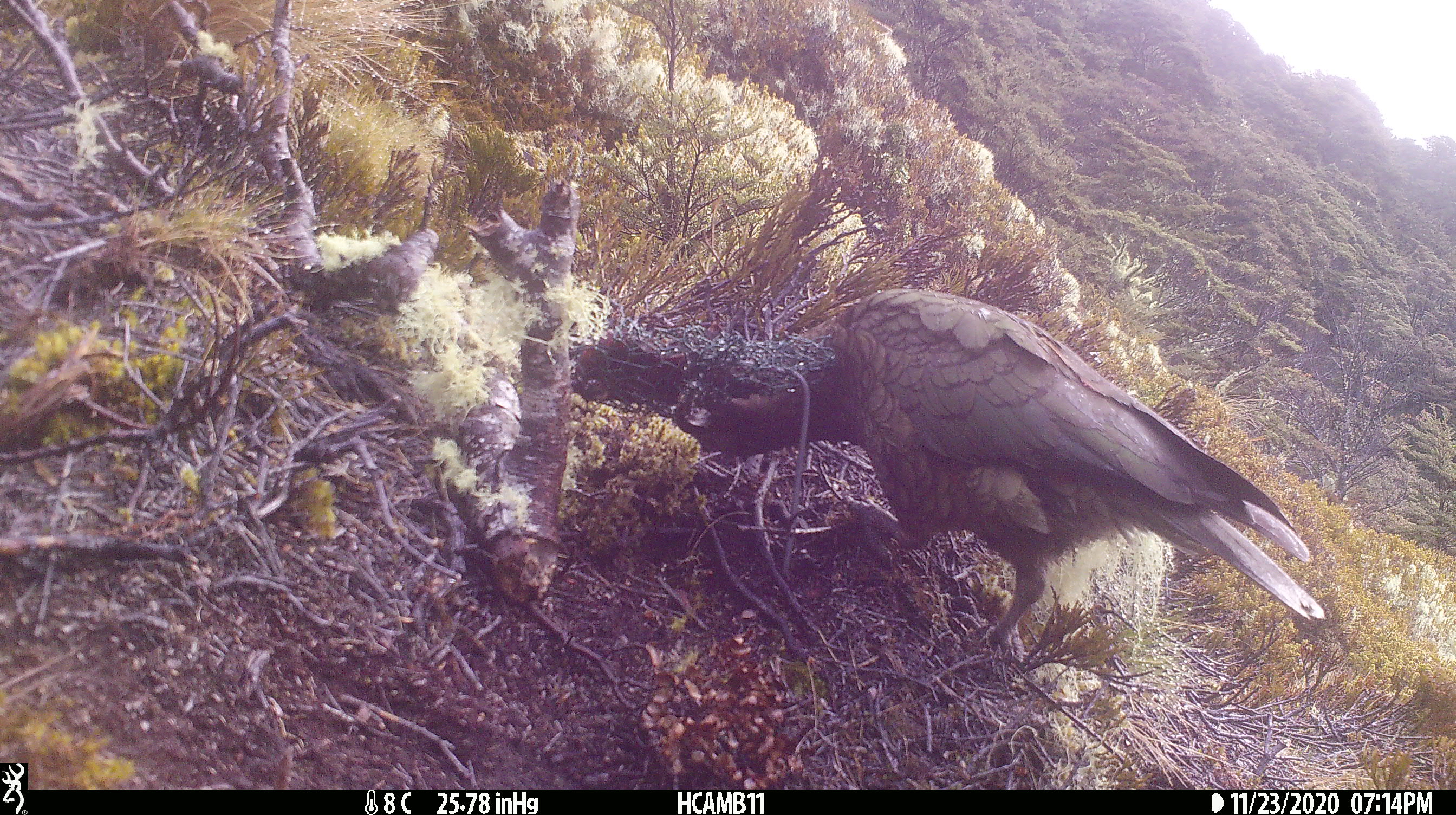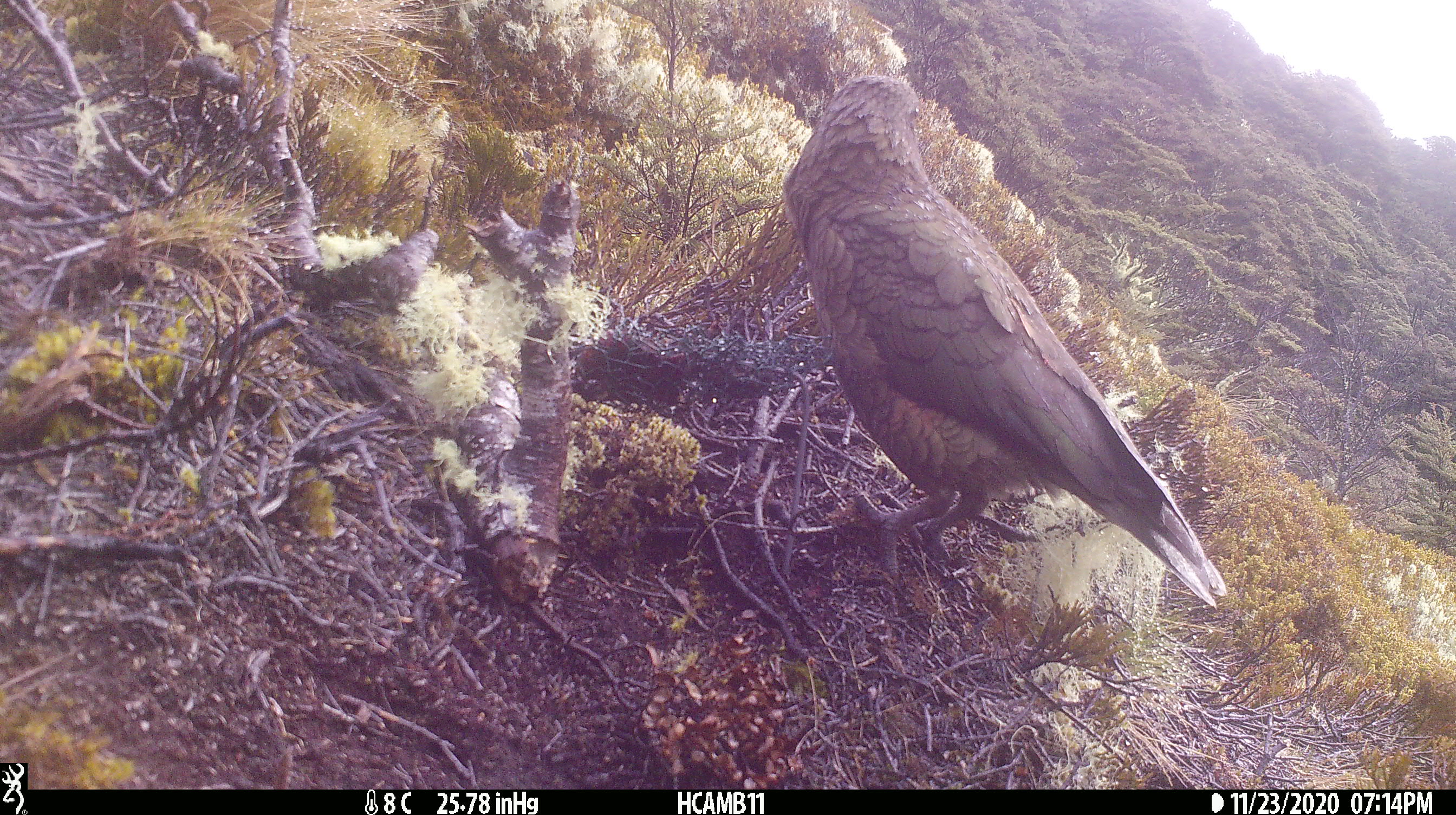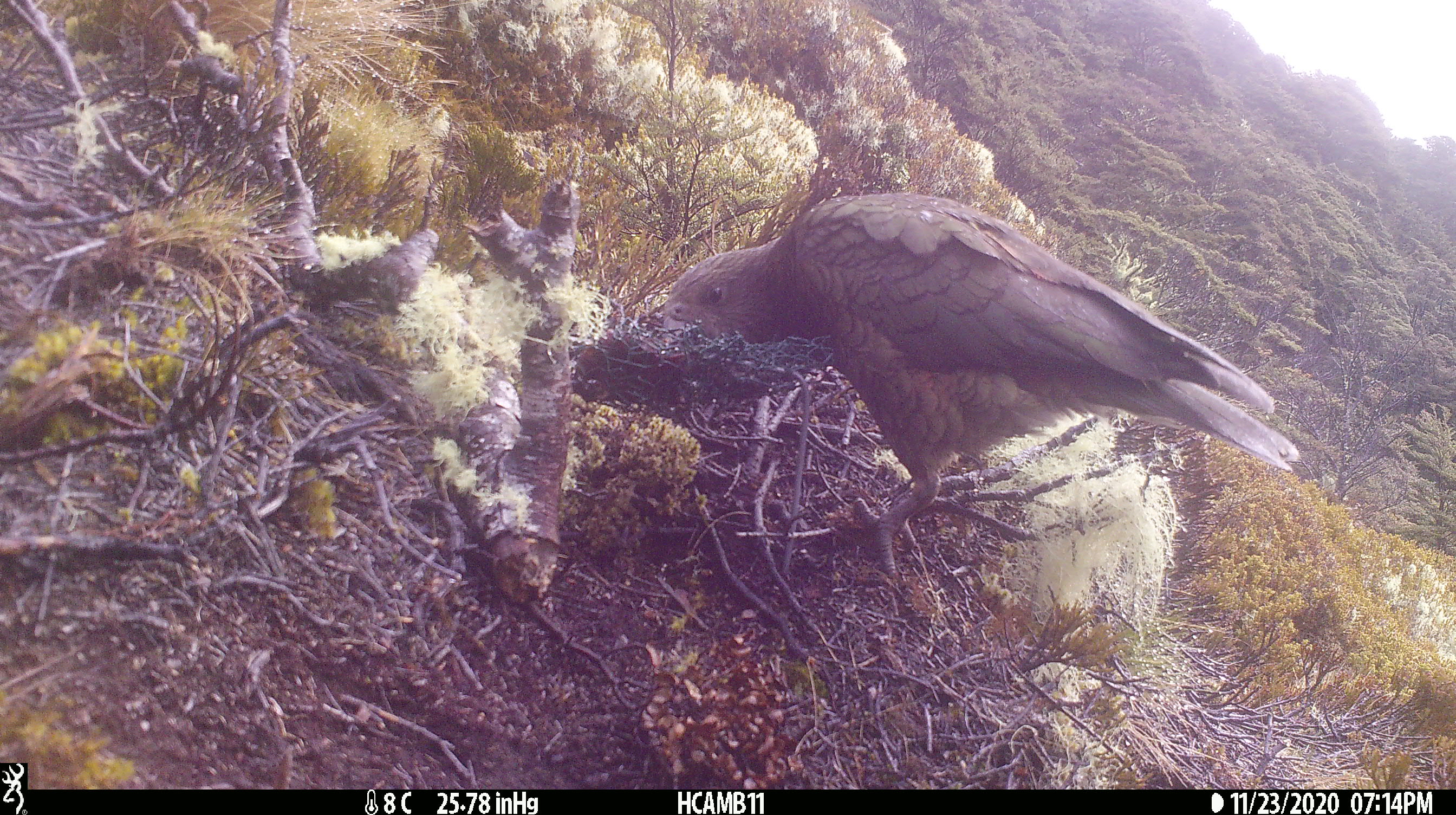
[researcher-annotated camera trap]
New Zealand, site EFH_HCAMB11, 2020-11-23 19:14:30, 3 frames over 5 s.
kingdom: Animalia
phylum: Chordata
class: Aves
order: Psittaciformes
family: Strigopidae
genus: Nestor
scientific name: Nestor notabilis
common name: kea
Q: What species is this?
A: Kea (Nestor notabilis).